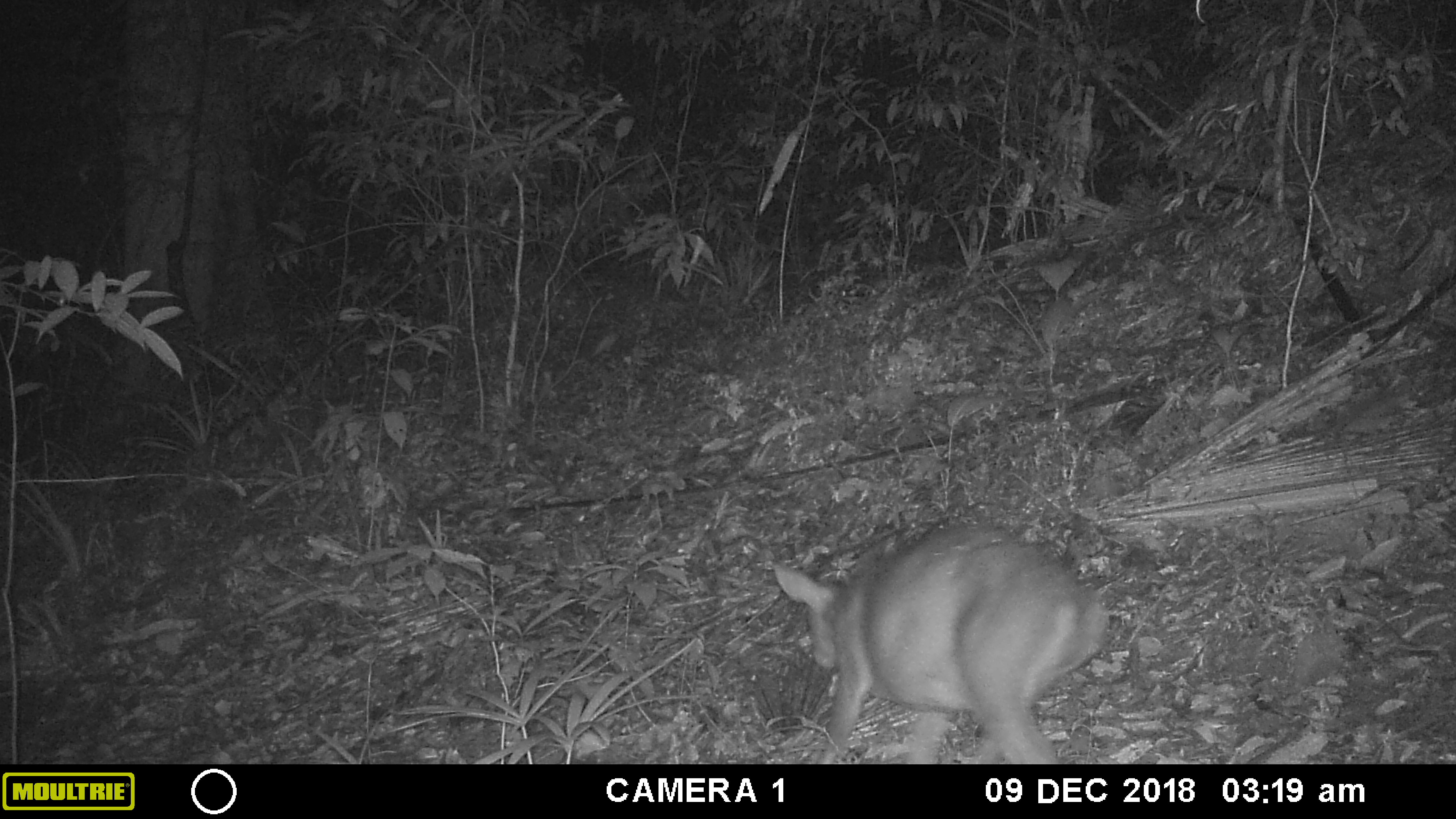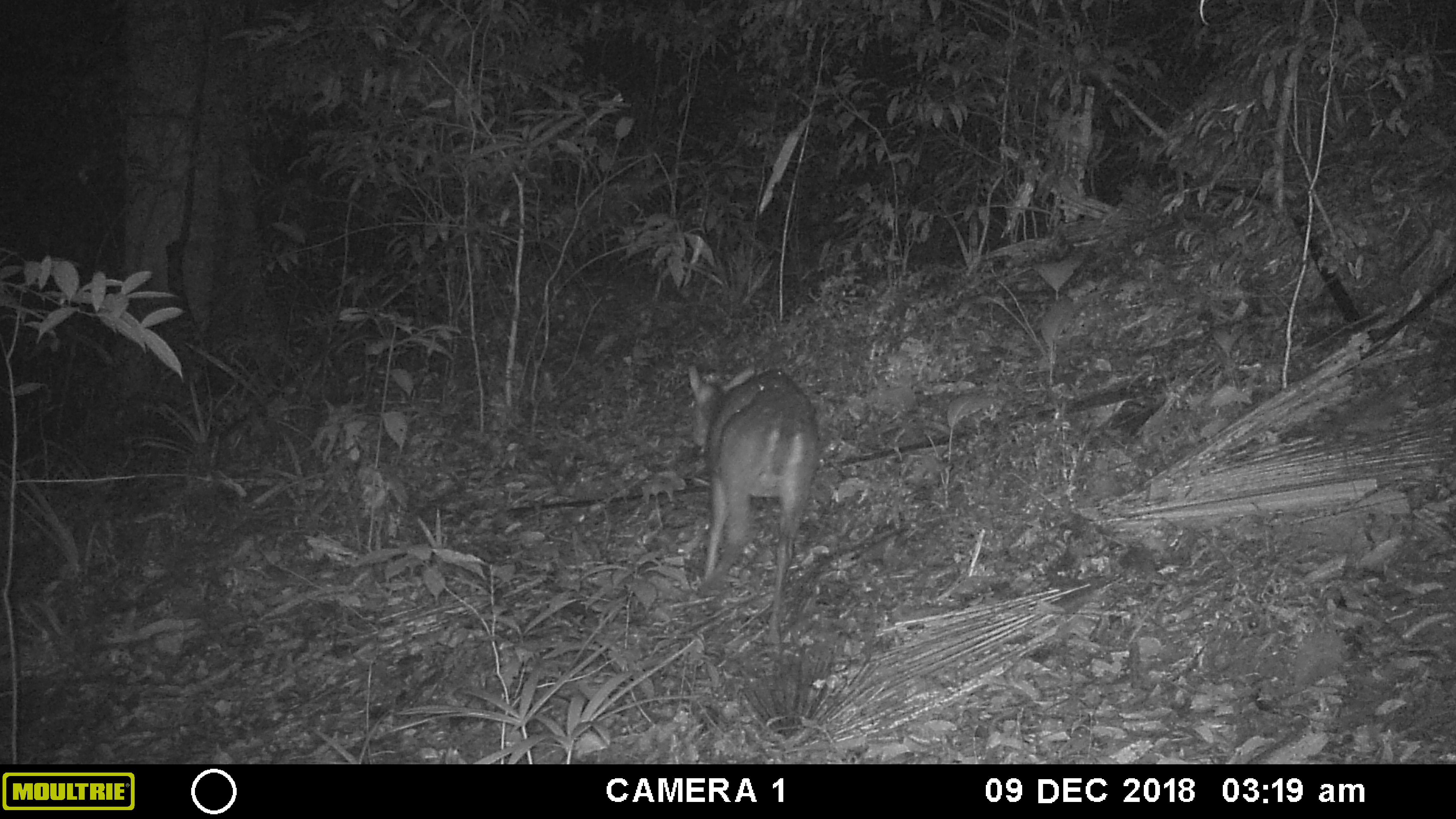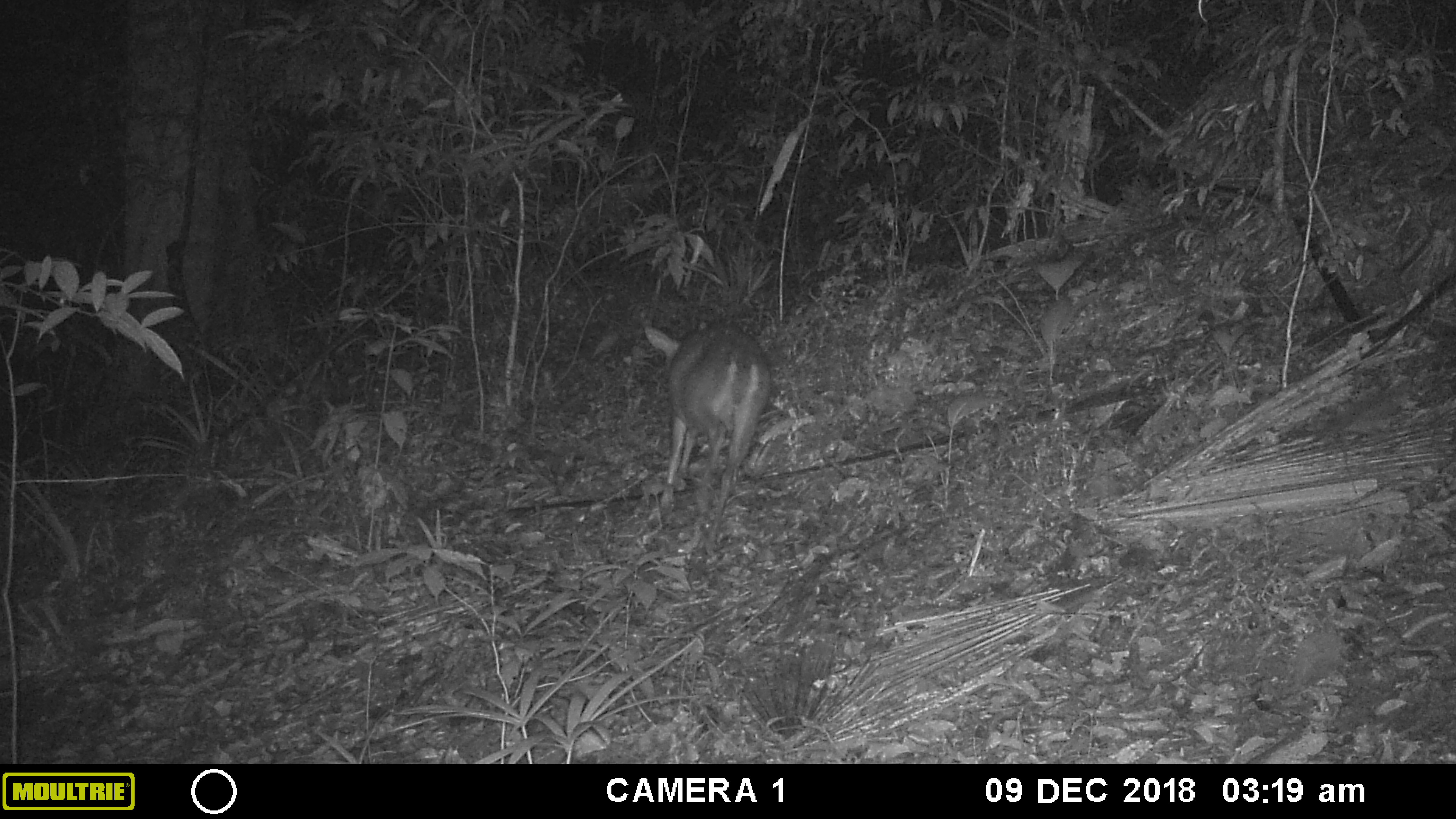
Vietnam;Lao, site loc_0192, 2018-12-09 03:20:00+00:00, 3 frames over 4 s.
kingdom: Animalia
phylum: Chordata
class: Mammalia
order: Artiodactyla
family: Cervidae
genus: Muntiacus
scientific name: Muntiacus vuquangensis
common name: large-antlered muntjac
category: large antlered muntjac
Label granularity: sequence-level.